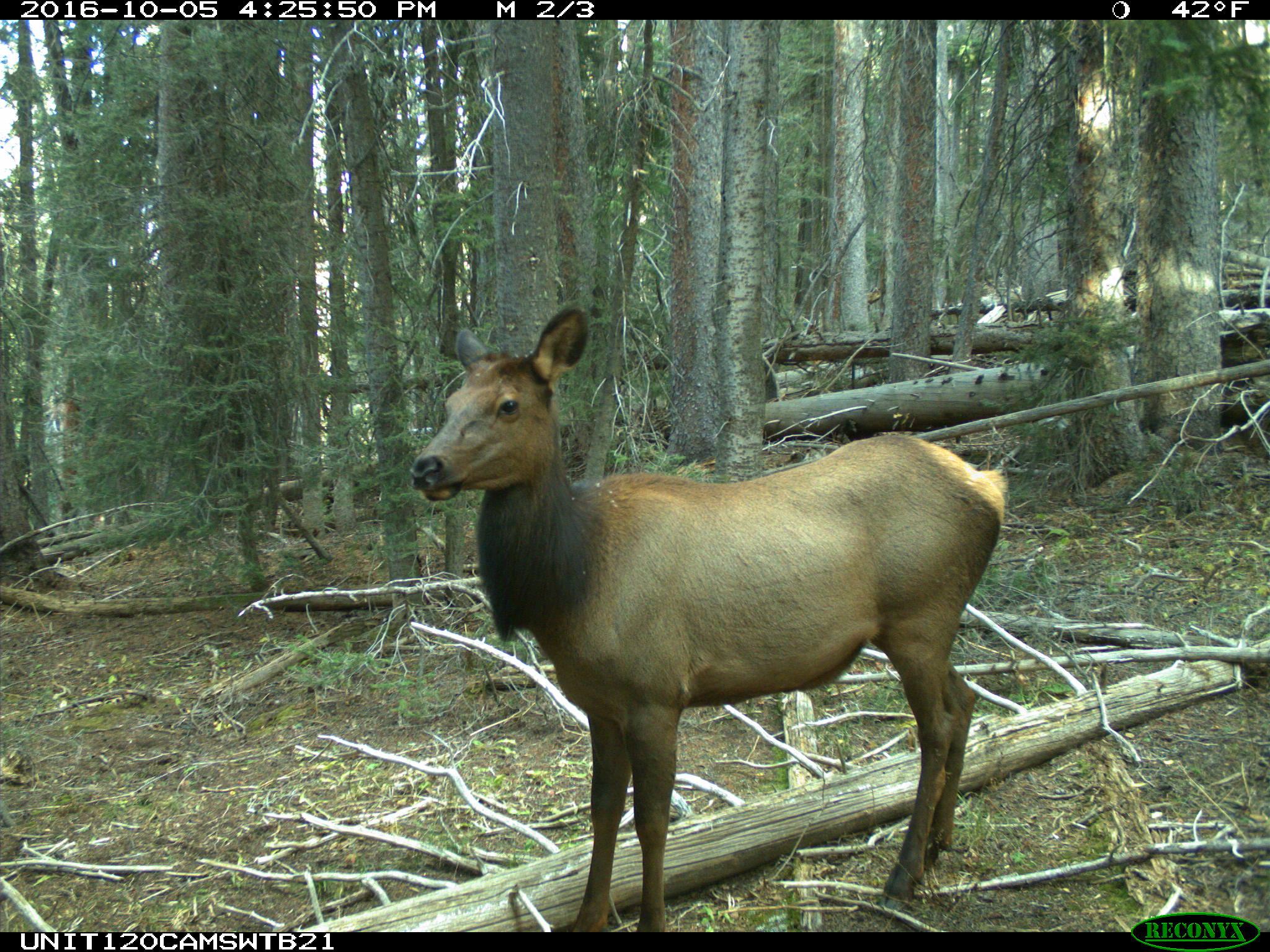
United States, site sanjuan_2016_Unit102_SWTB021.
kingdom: Animalia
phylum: Chordata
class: Mammalia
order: Artiodactyla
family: Cervidae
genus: Cervus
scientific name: Cervus elaphus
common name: red deer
Cervus elaphus (red deer).